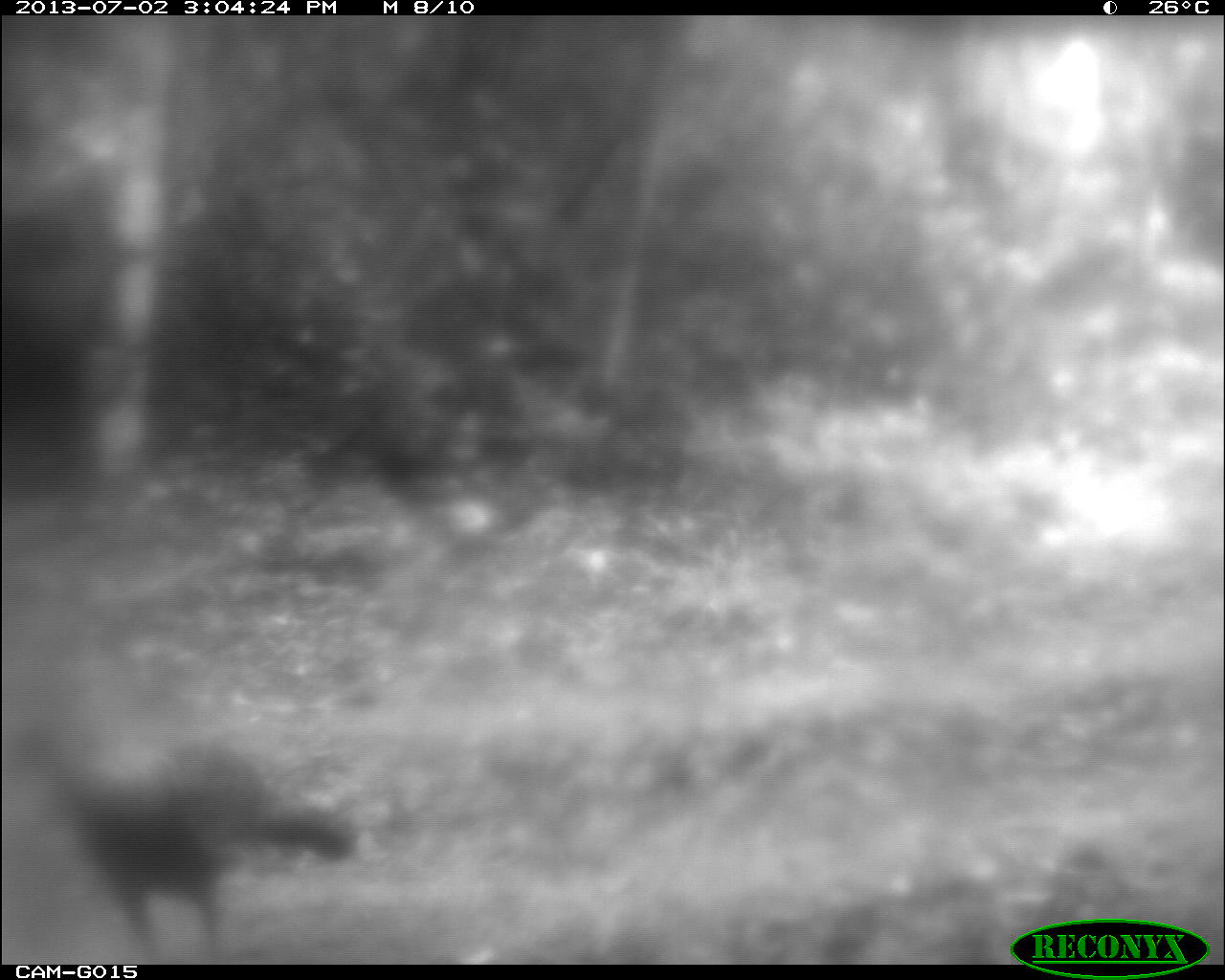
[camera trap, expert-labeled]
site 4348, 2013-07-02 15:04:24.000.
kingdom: Animalia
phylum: Chordata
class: Aves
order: Galliformes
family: Phasianidae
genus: Meleagris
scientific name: Meleagris ocellata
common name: ocellated turkey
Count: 2.